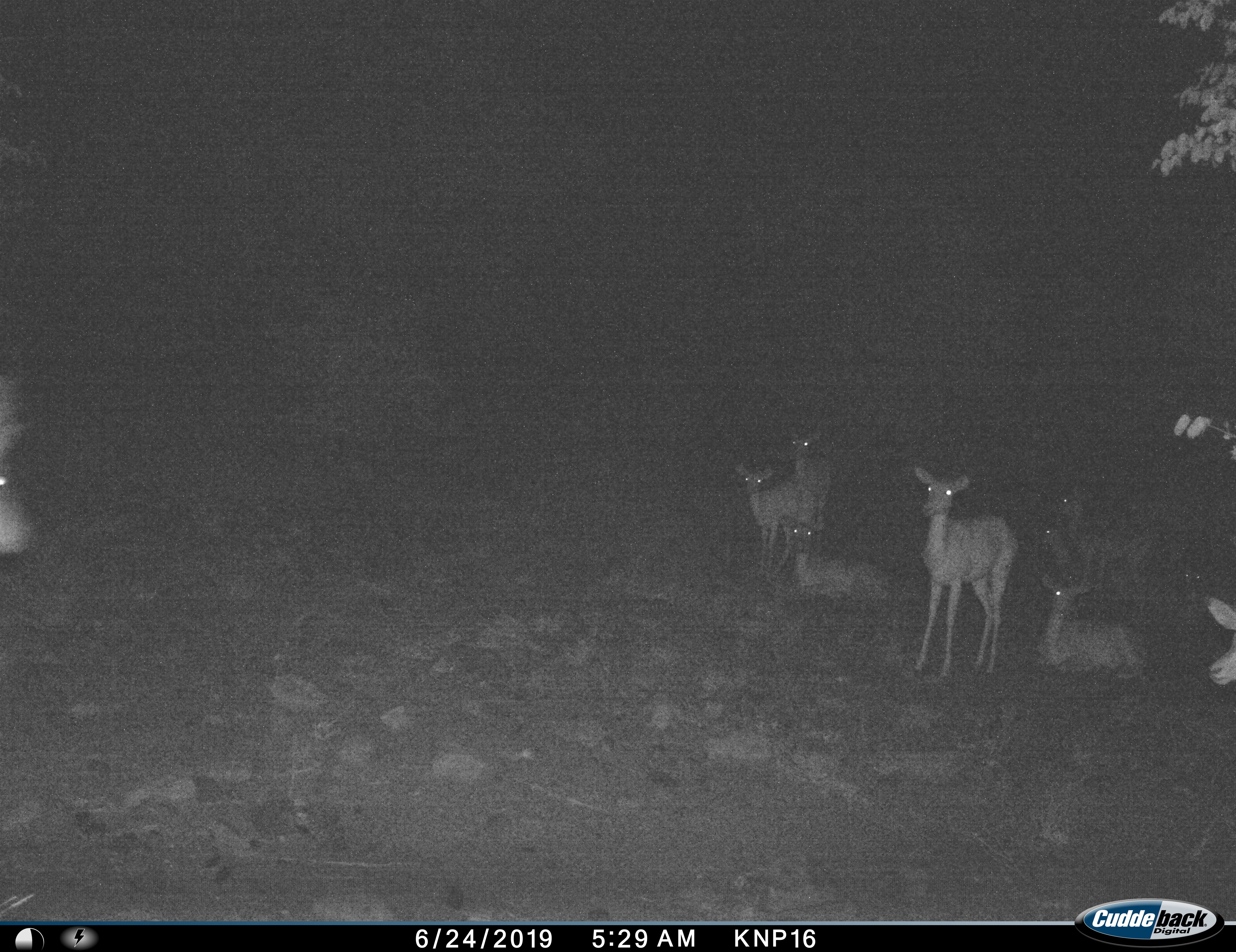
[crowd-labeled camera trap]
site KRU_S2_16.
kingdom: Animalia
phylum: Chordata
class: Mammalia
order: Artiodactyla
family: Bovidae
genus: Aepyceros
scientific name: Aepyceros melampus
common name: impala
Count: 10.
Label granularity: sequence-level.